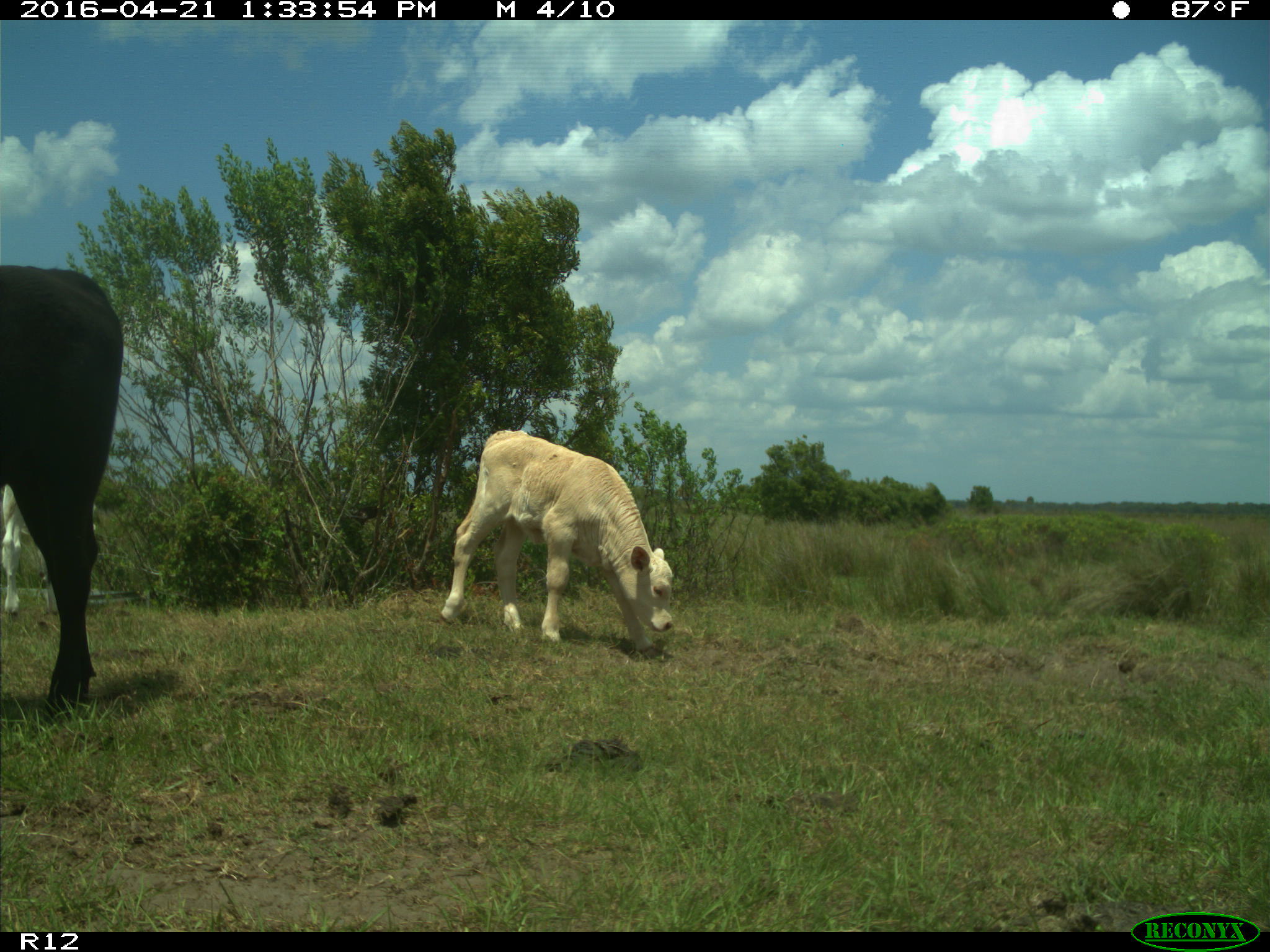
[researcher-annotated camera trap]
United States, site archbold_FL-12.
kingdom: Animalia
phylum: Chordata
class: Mammalia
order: Artiodactyla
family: Bovidae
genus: Bos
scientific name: Bos taurus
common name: domestic cow